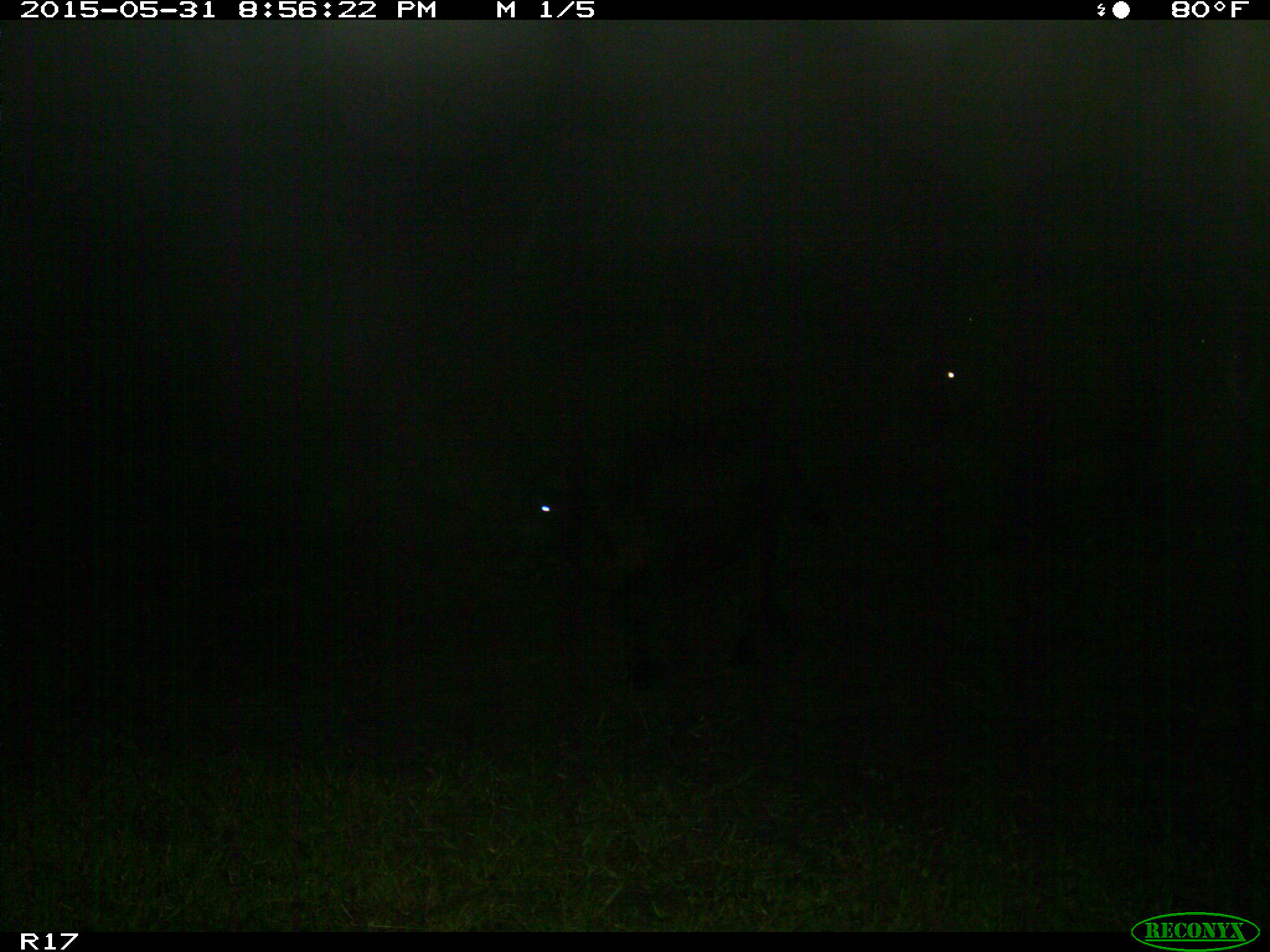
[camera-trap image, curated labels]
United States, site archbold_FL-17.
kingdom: Animalia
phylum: Chordata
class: Mammalia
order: Artiodactyla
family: Bovidae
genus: Bos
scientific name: Bos taurus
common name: domestic cow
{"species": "Bos taurus (domestic cow)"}